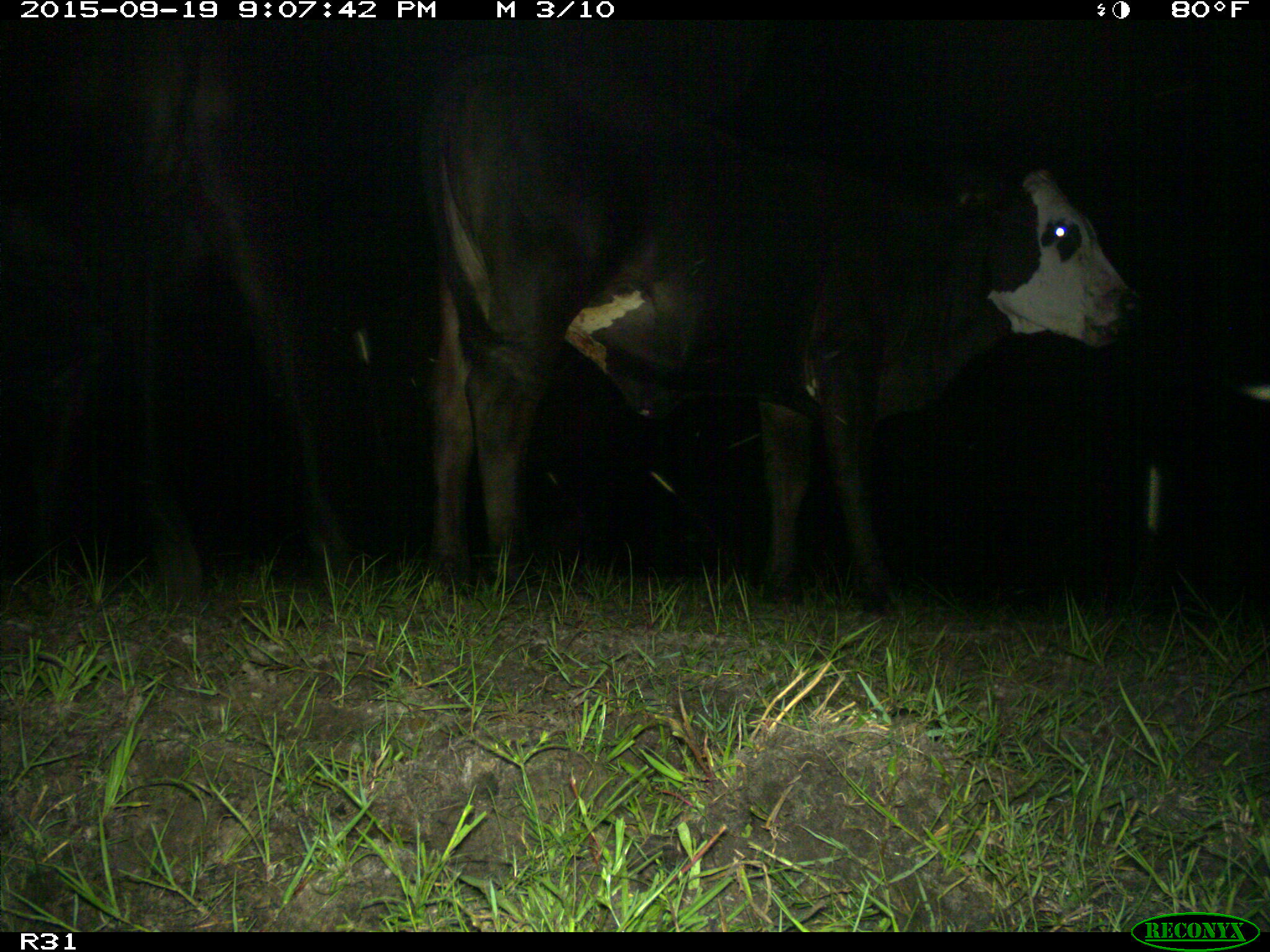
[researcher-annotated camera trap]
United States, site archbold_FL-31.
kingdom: Animalia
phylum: Chordata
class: Mammalia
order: Artiodactyla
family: Bovidae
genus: Bos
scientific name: Bos taurus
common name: domestic cow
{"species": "Bos taurus (domestic cow)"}